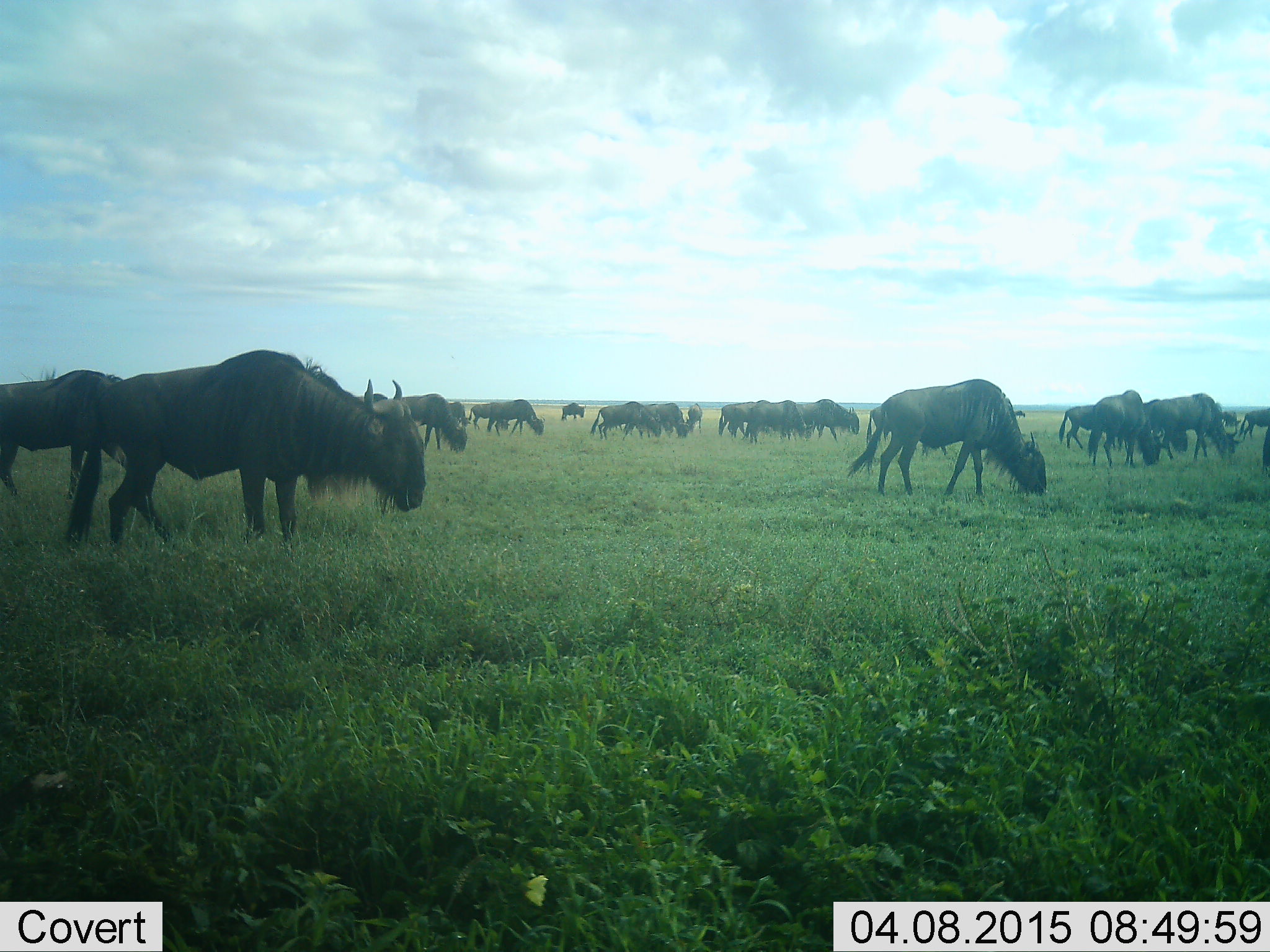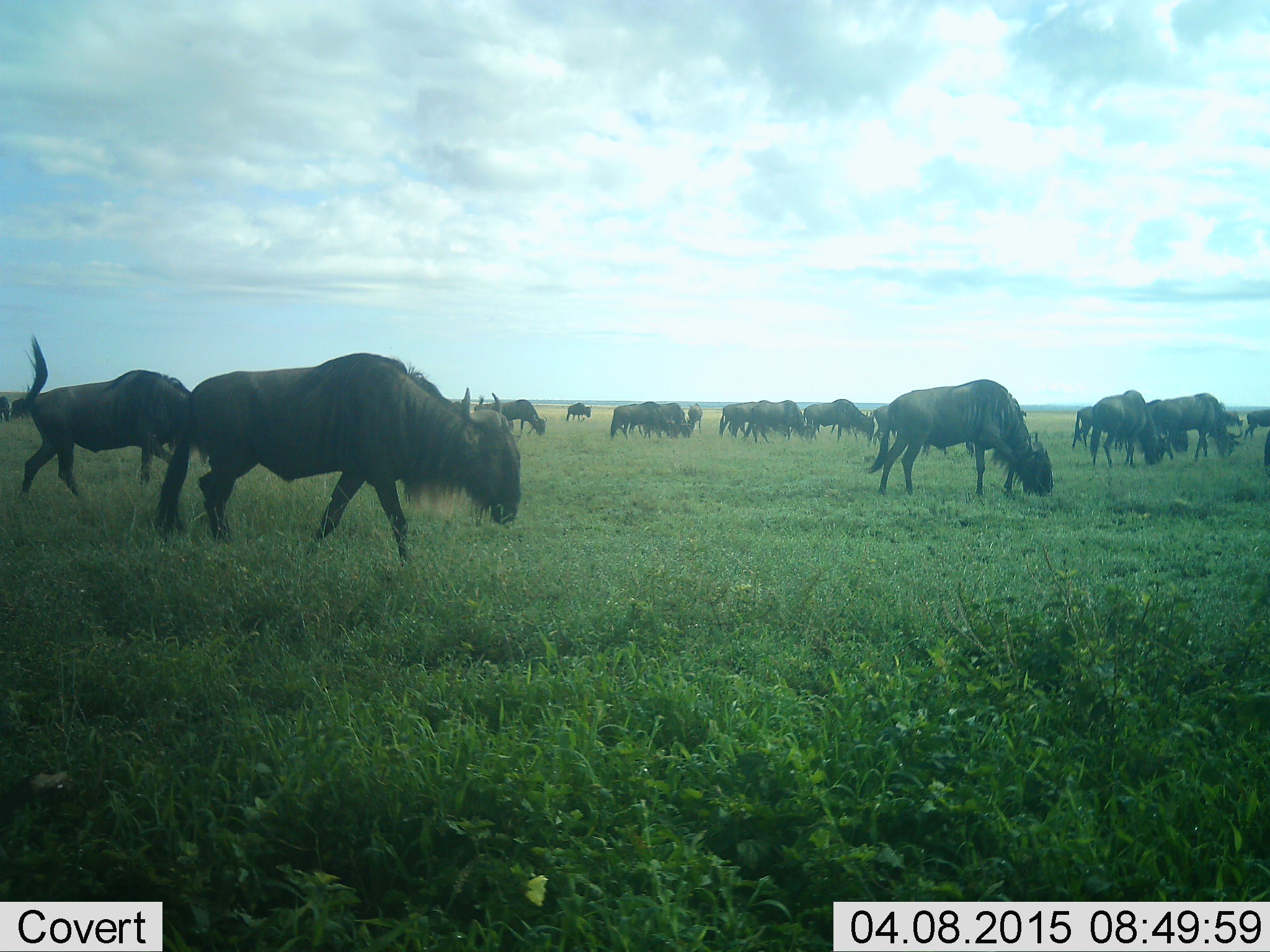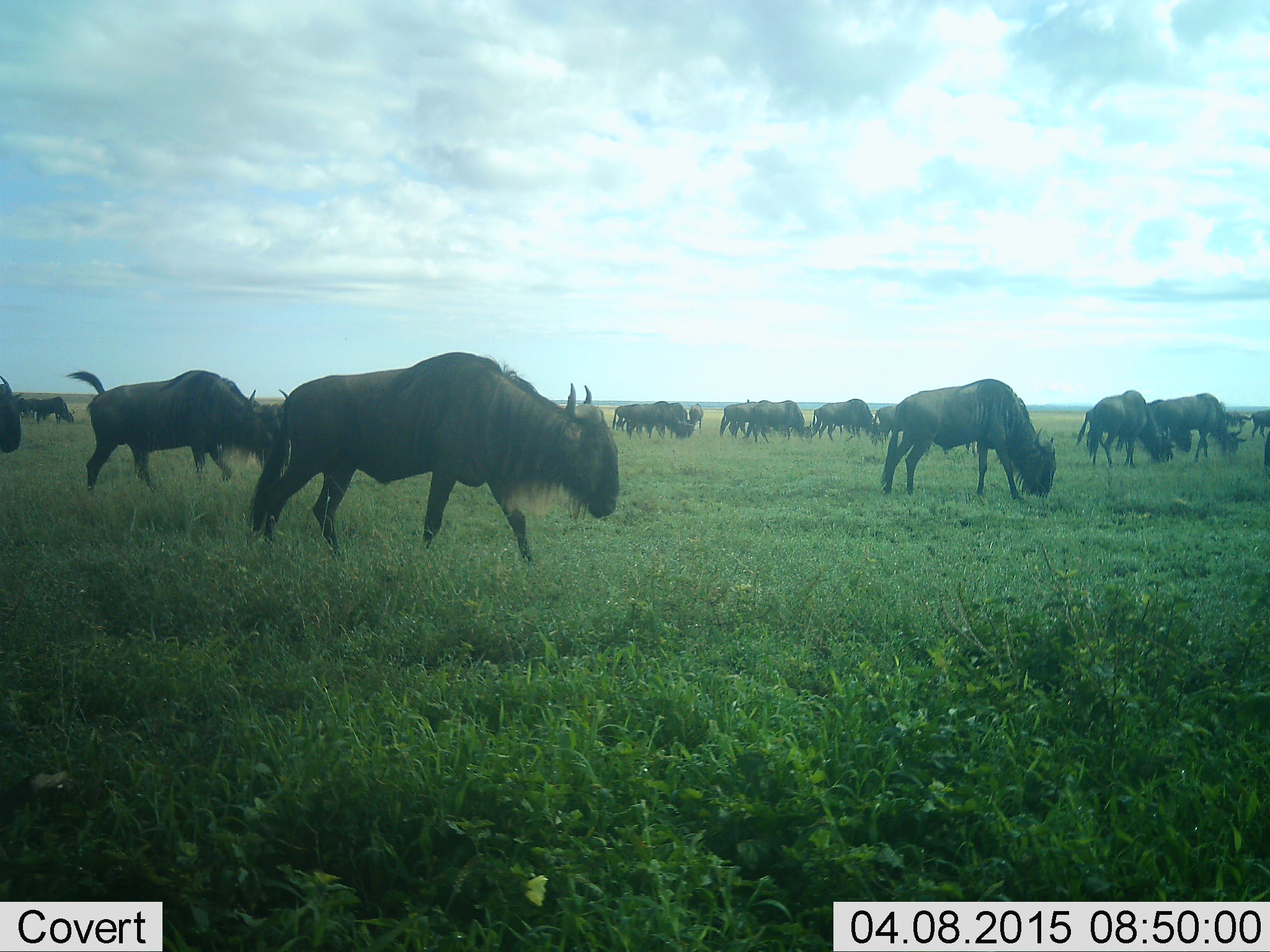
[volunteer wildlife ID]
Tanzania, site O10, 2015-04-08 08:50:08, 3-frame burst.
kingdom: Animalia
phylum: Chordata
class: Mammalia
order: Artiodactyla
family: Bovidae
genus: Connochaetes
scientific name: Connochaetes taurinus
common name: blue wildebeest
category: wildebeest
Wildebeest (blue wildebeest) (Connochaetes taurinus), count 11-50. Behavior (volunteer vote fractions): standing 10%, resting 0%, moving 80%, interacting 0%. Young present (vote fraction): 0%. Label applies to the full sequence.